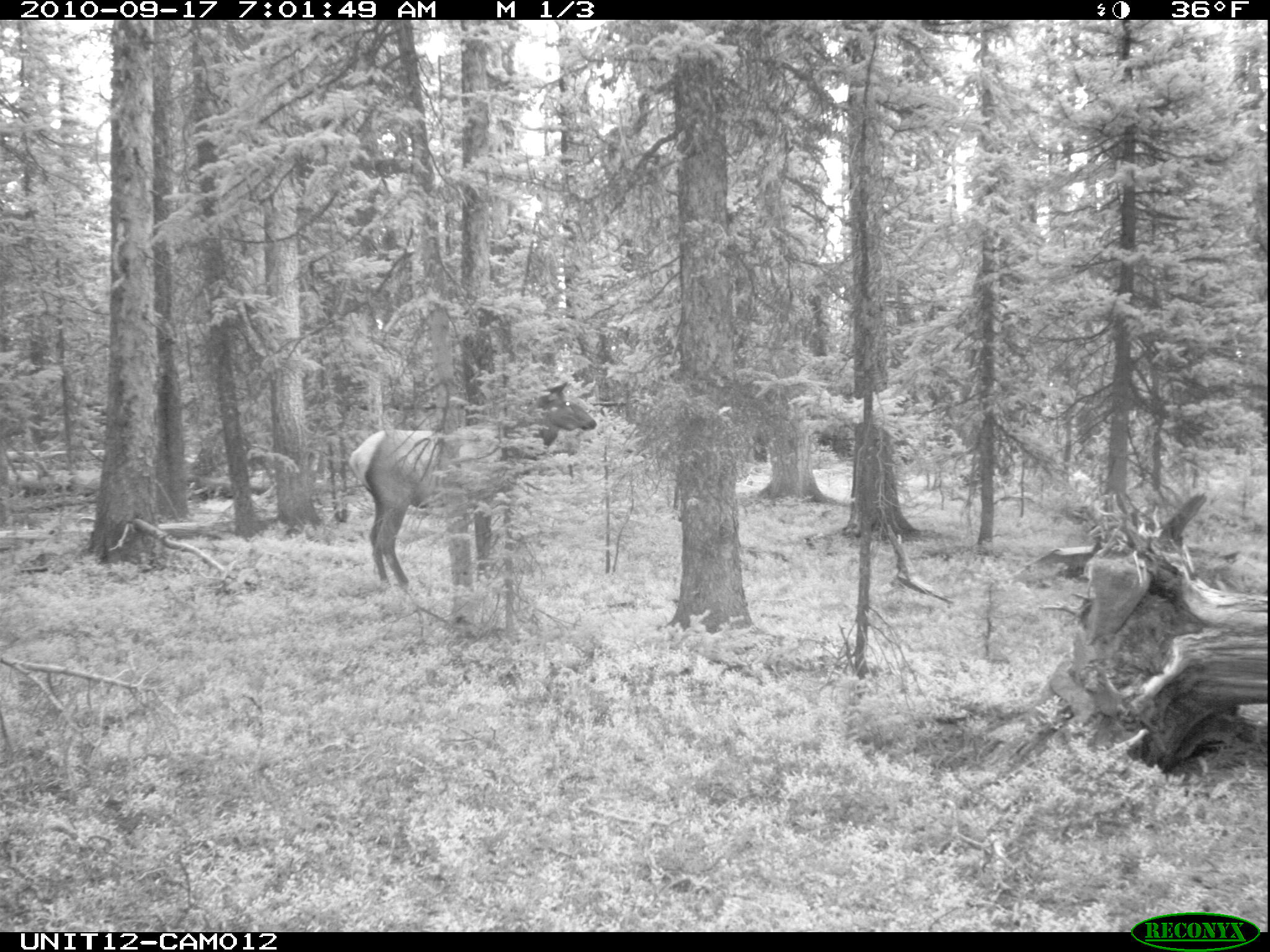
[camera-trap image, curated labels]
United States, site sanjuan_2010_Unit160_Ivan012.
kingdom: Animalia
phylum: Chordata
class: Mammalia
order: Artiodactyla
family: Cervidae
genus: Cervus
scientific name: Cervus elaphus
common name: red deer